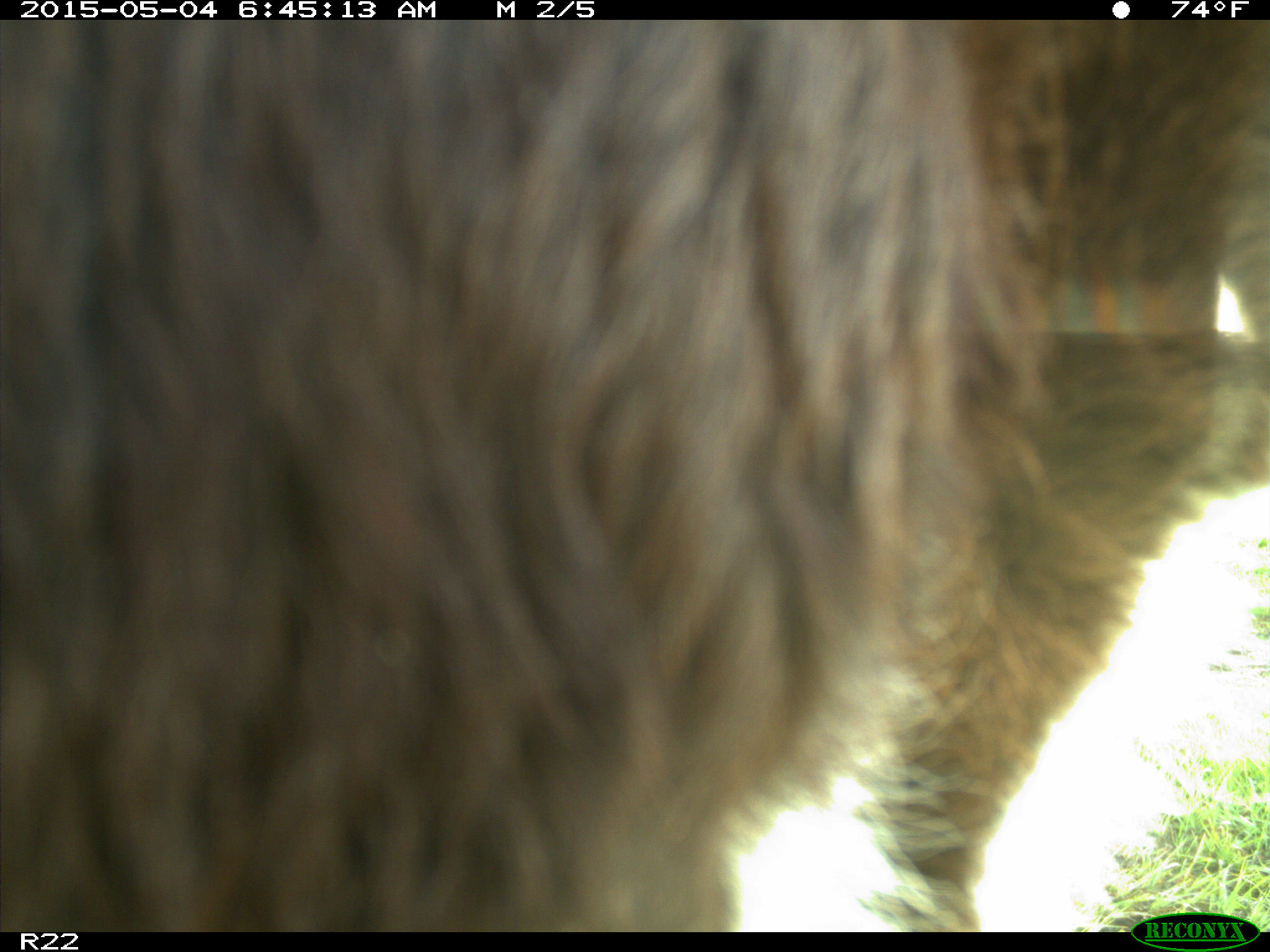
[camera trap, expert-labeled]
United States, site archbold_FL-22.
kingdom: Animalia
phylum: Chordata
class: Mammalia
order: Artiodactyla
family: Bovidae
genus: Bos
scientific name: Bos taurus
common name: domestic cow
Bos taurus (domestic cow).